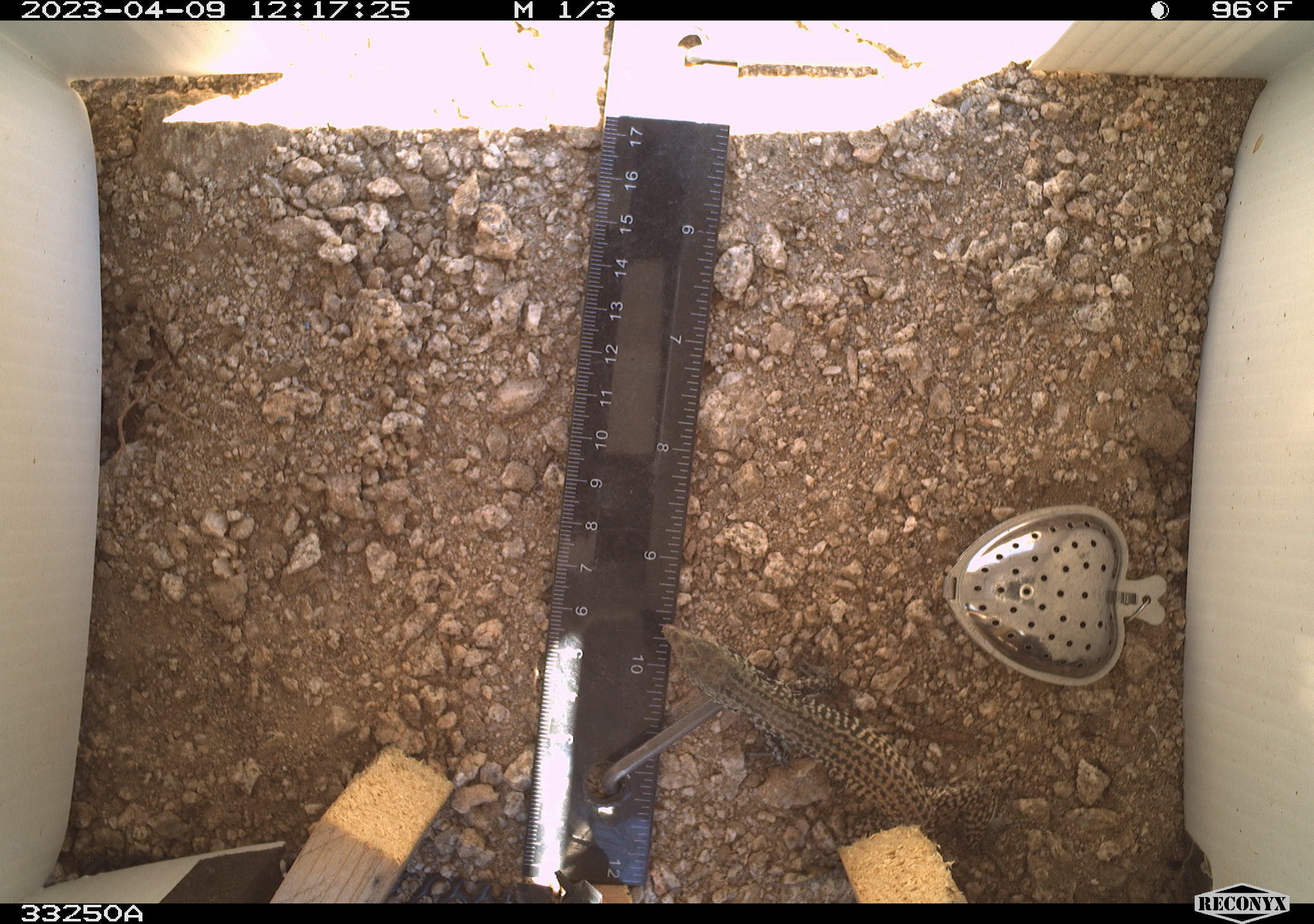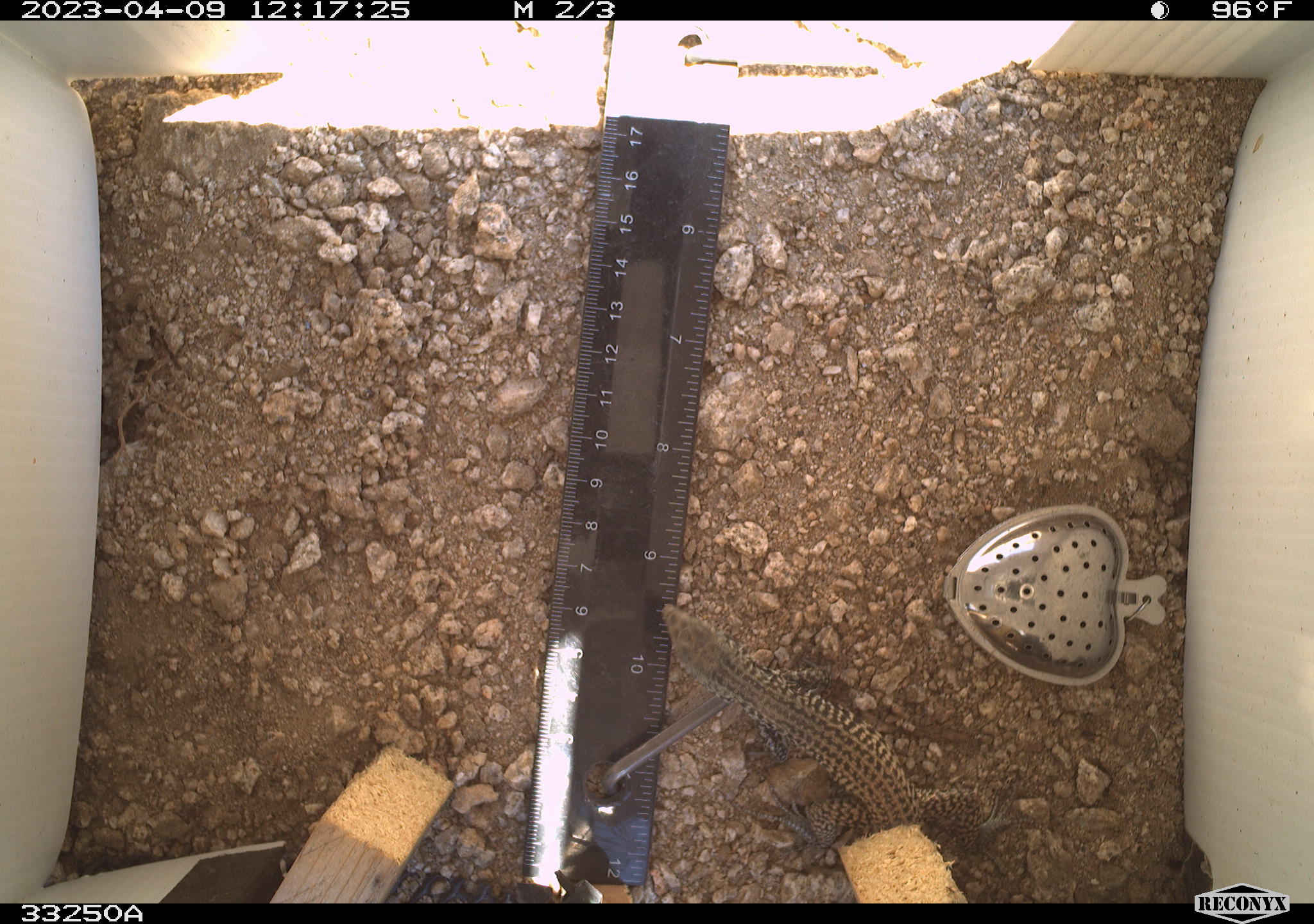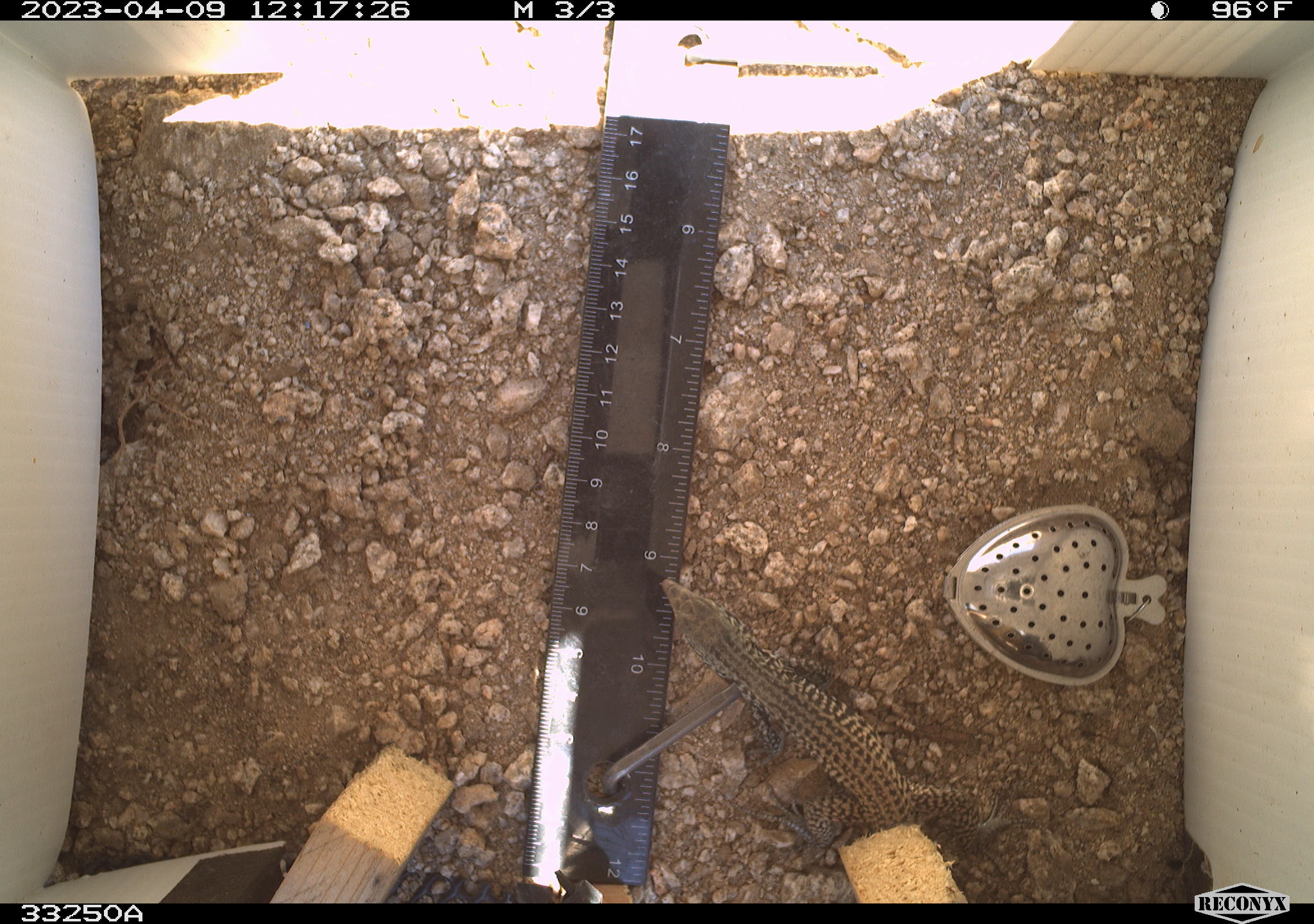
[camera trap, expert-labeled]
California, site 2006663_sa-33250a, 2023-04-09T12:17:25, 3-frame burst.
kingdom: Animalia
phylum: Chordata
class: Reptilia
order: Squamata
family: Teiidae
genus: Aspidoscelis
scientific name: Aspidoscelis tigris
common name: western whiptail